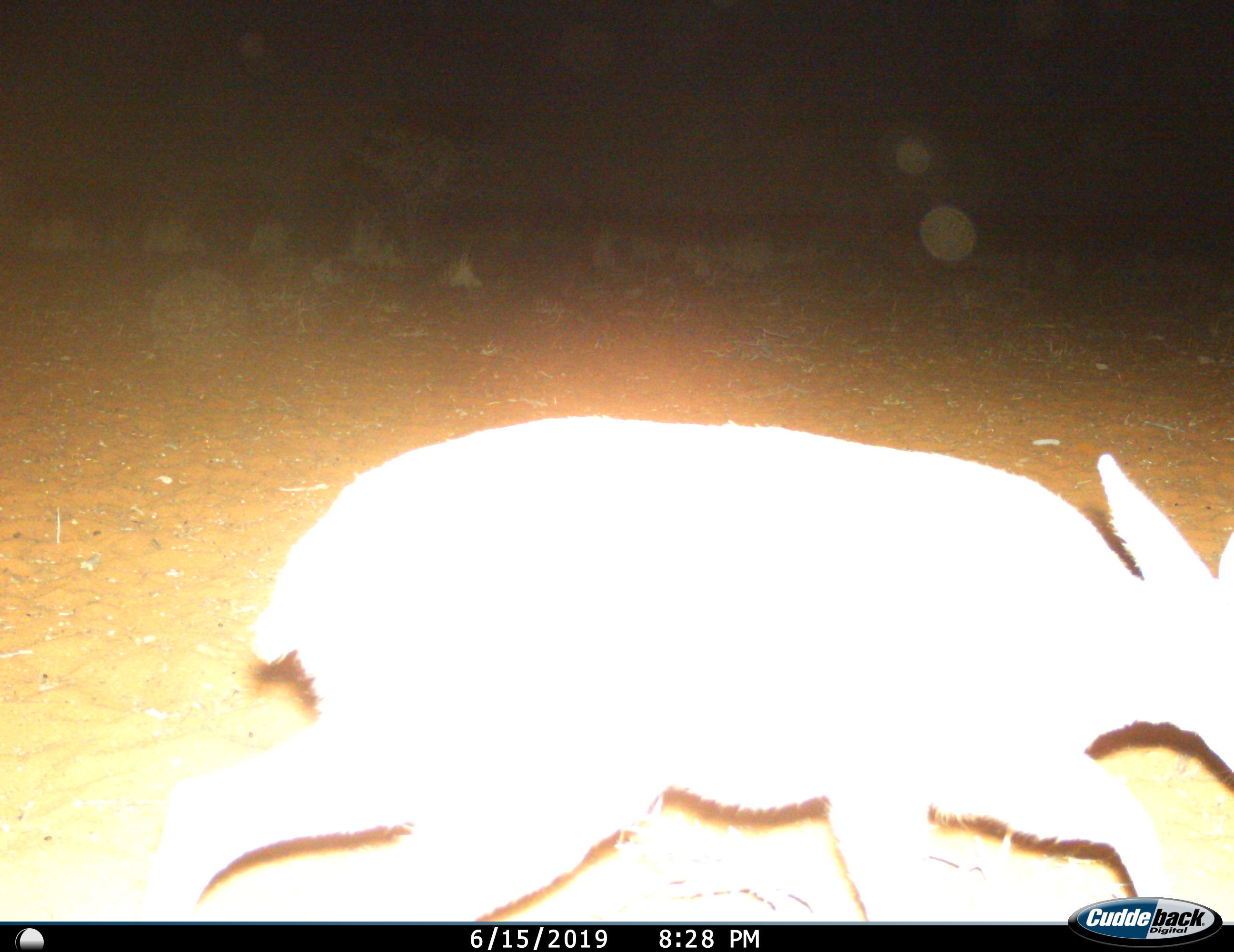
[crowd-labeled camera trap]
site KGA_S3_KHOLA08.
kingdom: Animalia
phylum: Chordata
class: Mammalia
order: Artiodactyla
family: Bovidae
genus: Raphicerus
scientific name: Raphicerus campestris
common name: steenbok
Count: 1.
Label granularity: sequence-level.